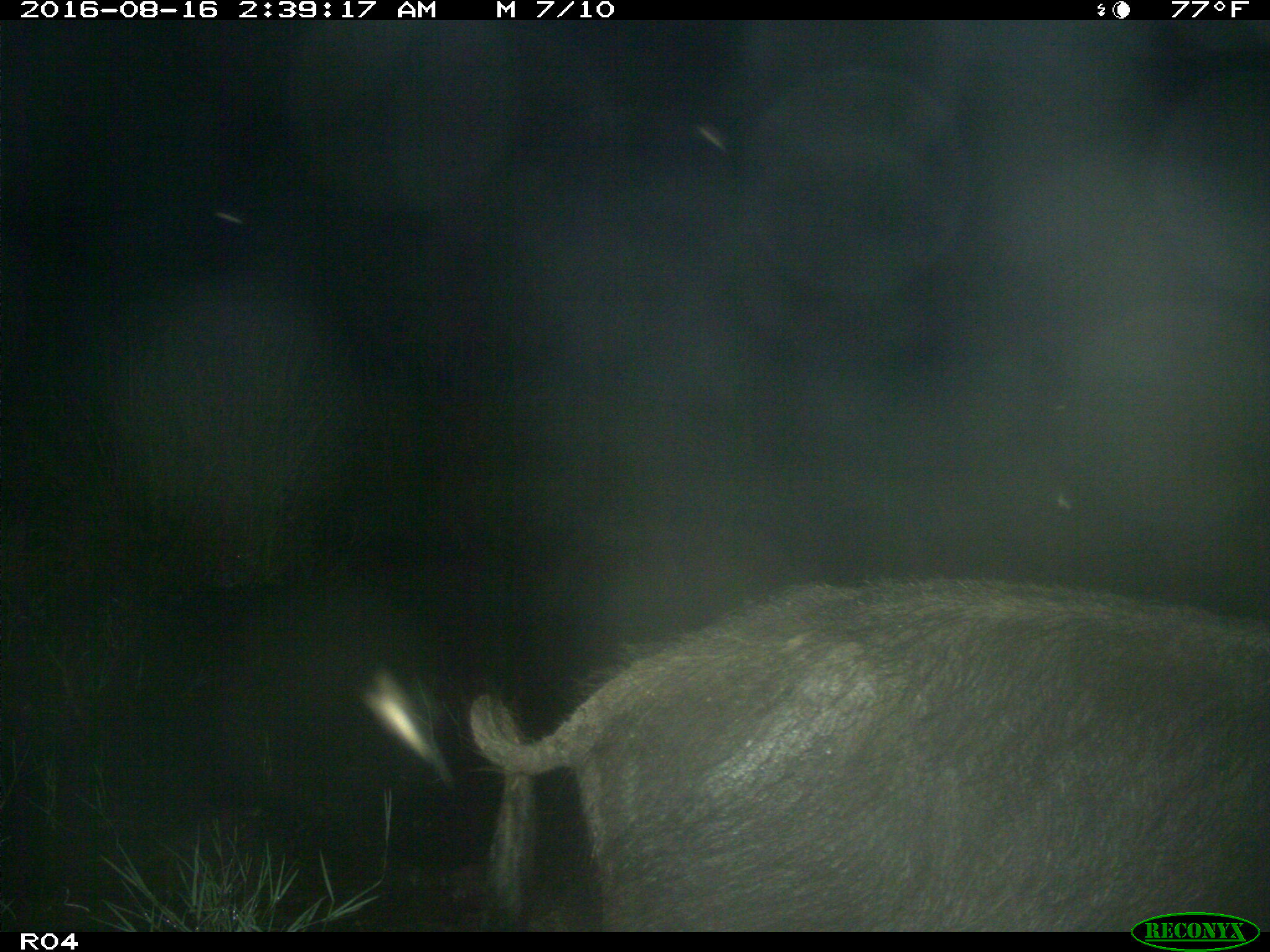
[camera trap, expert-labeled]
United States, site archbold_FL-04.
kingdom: Animalia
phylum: Chordata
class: Mammalia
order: Artiodactyla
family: Suidae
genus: Sus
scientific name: Sus scrofa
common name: wild boar